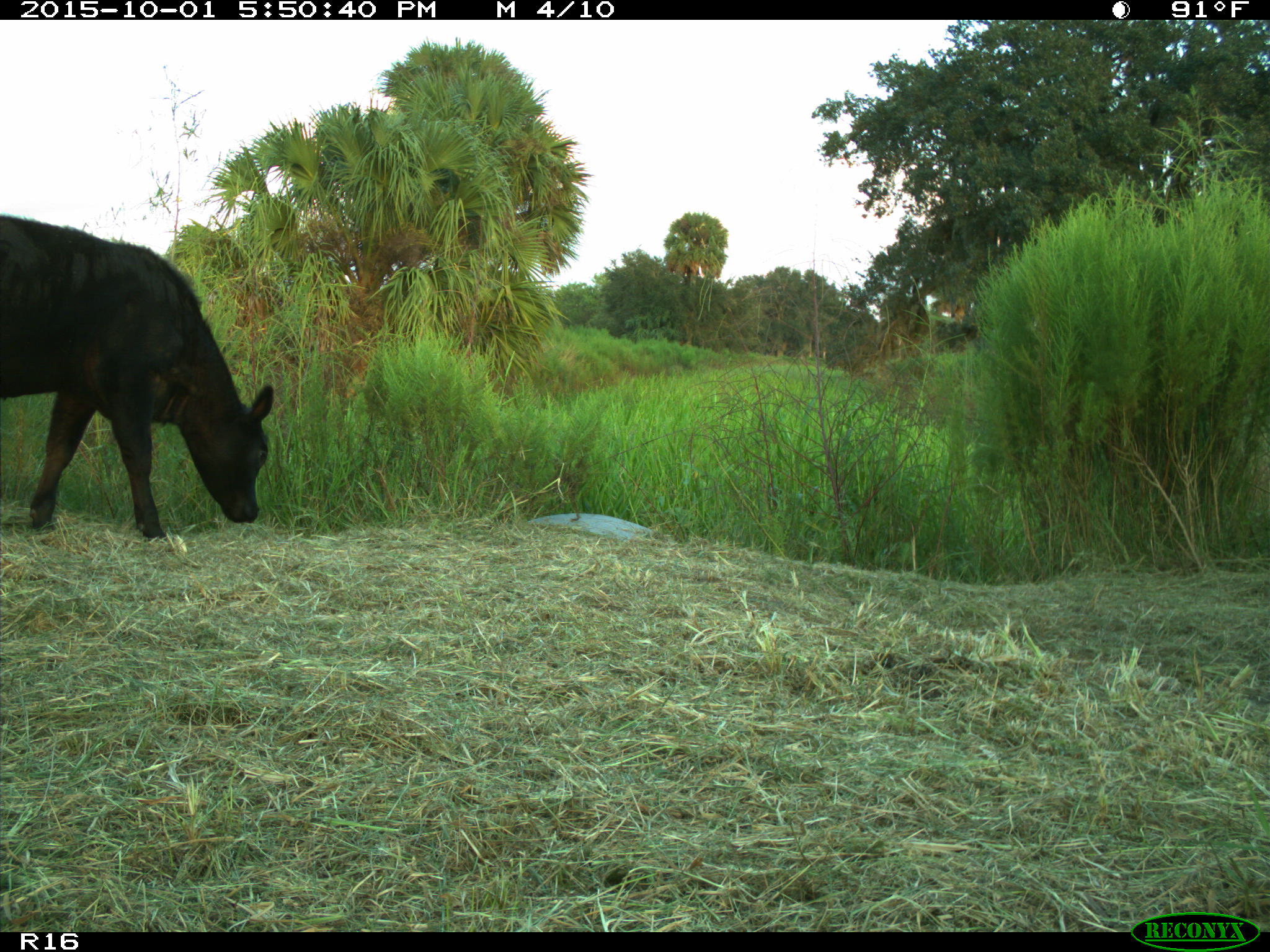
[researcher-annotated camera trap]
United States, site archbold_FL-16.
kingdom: Animalia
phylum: Chordata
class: Mammalia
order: Artiodactyla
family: Bovidae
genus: Bos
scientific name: Bos taurus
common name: domestic cow